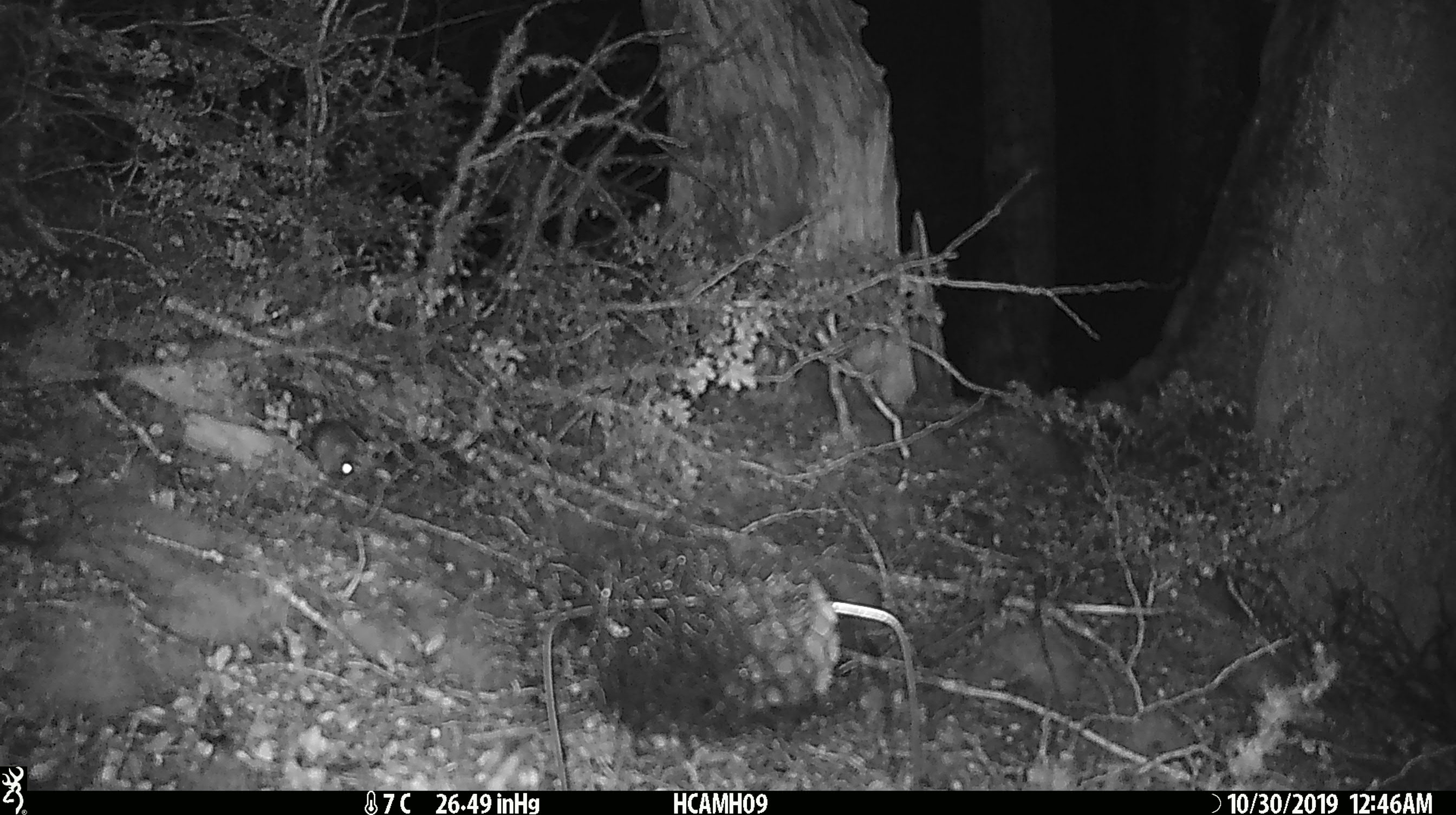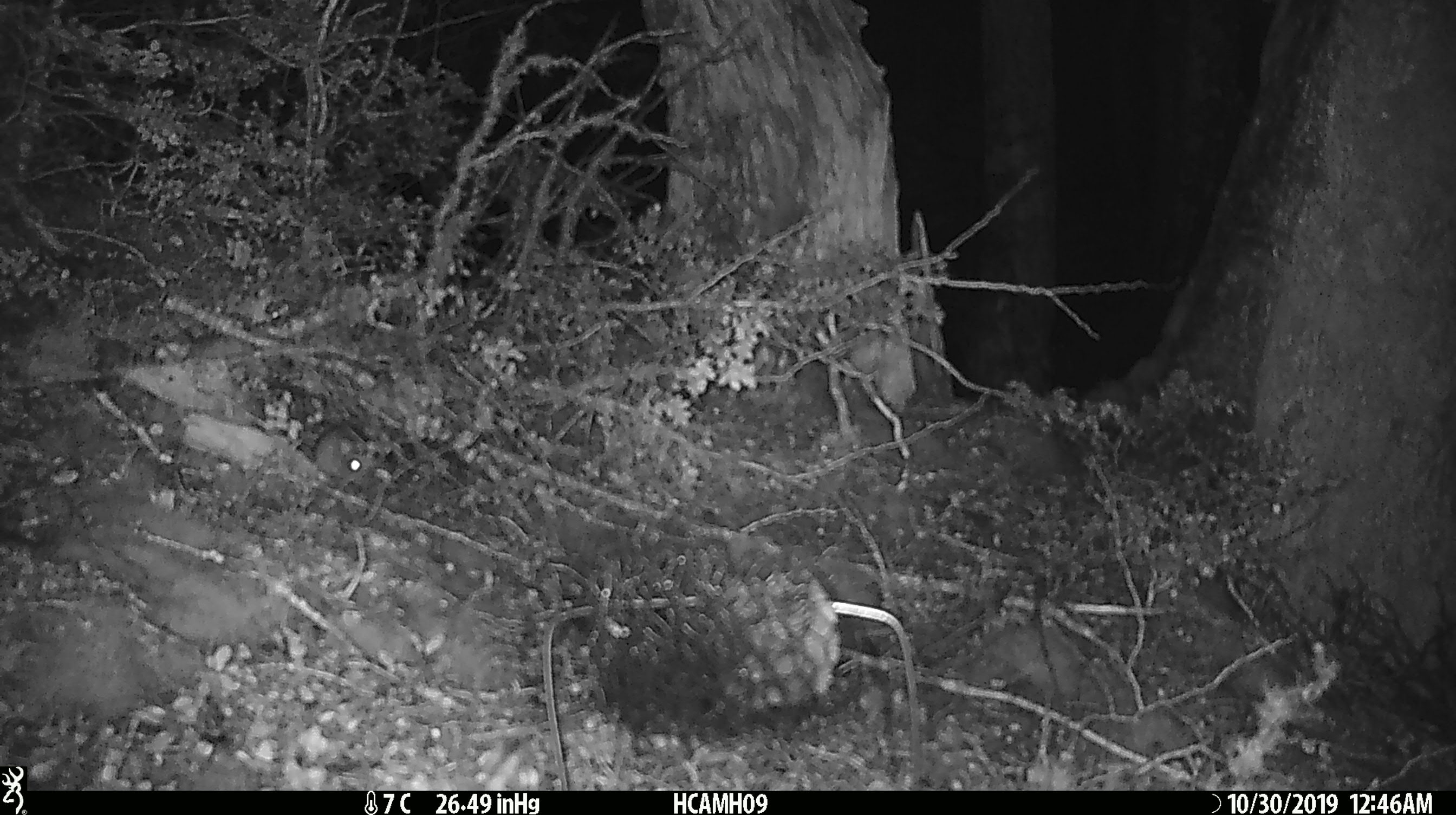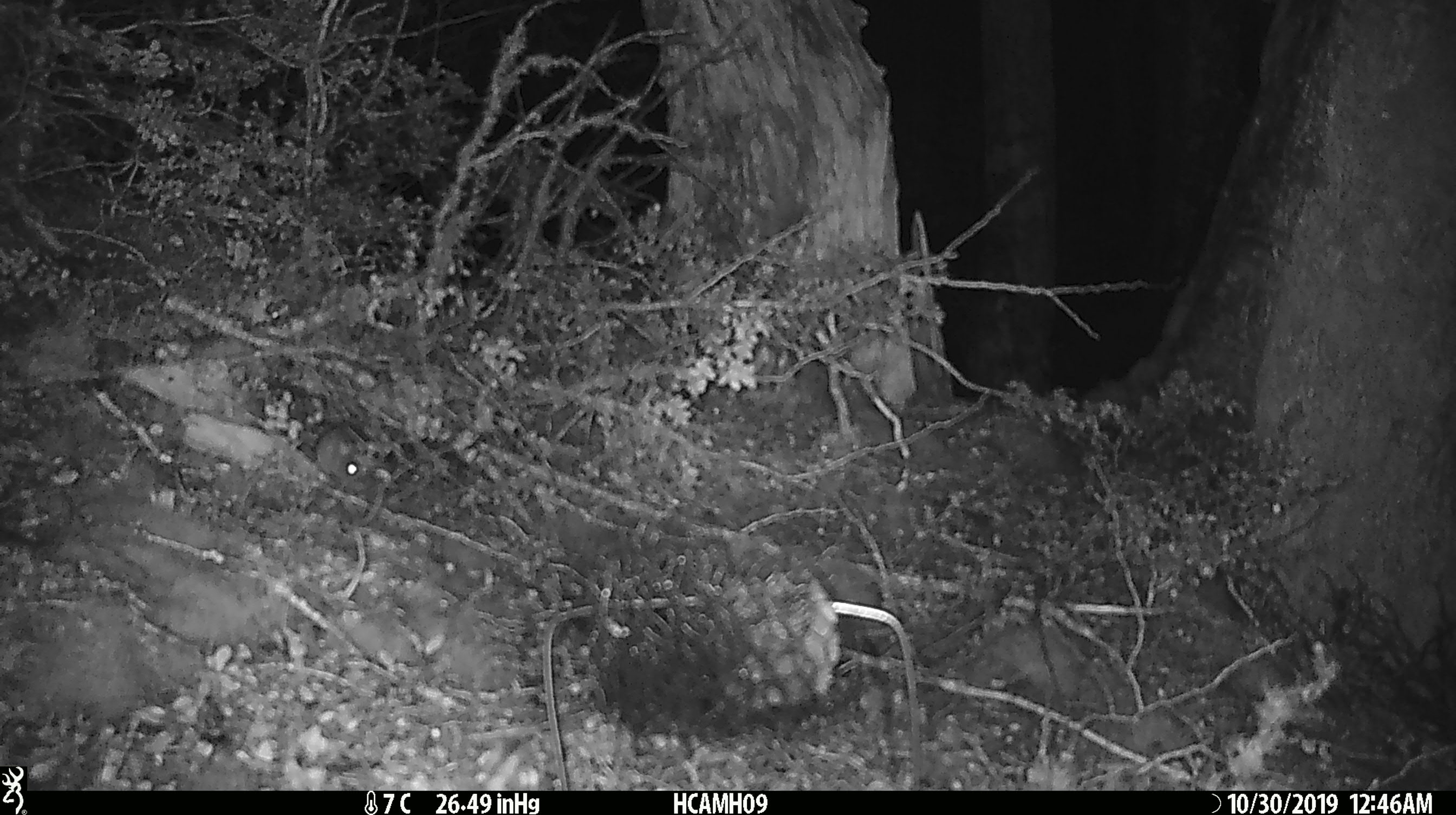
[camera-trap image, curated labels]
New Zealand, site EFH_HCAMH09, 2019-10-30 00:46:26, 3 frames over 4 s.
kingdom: Animalia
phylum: Chordata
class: Mammalia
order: Rodentia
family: Muridae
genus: Mus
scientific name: Mus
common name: mouse